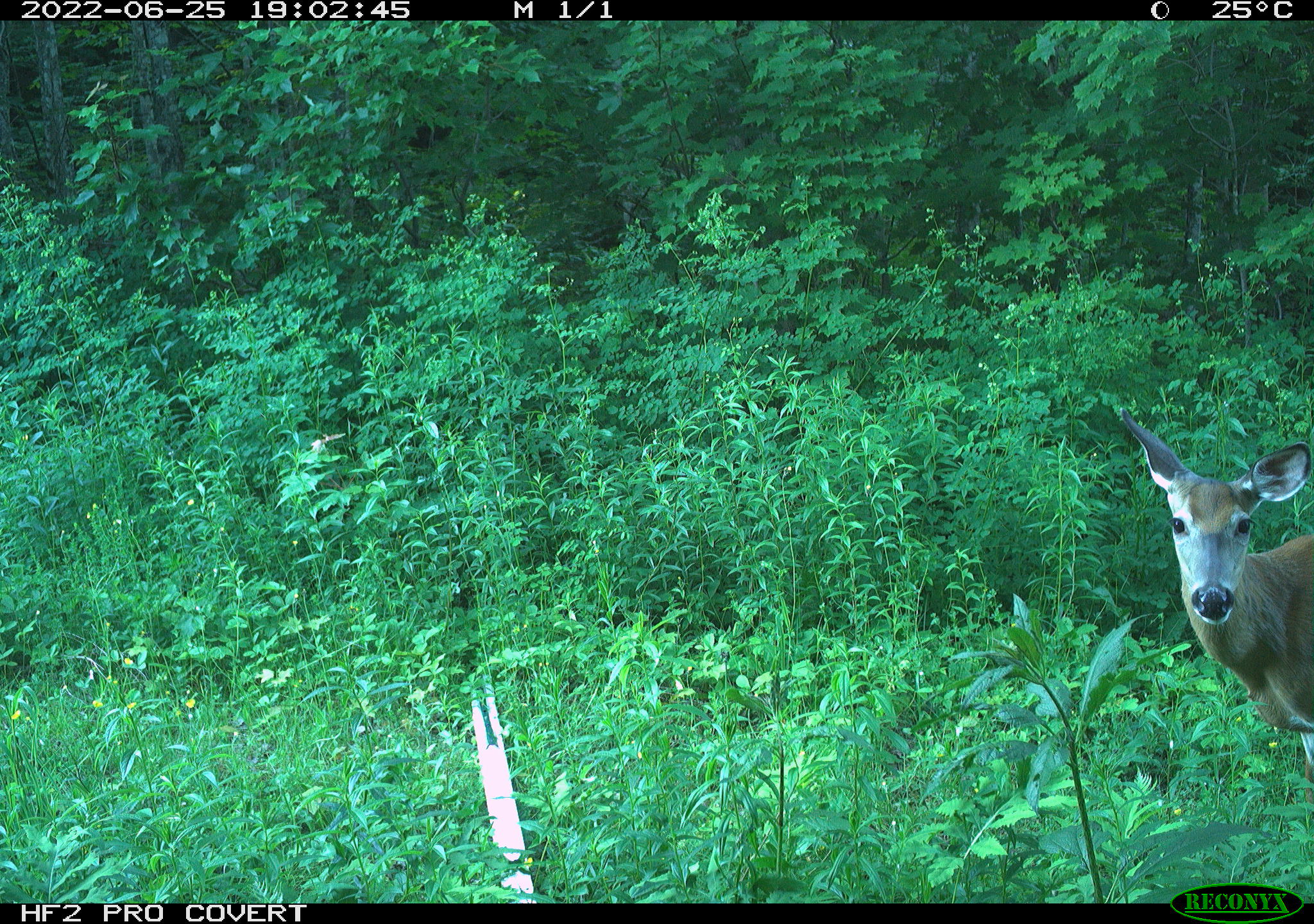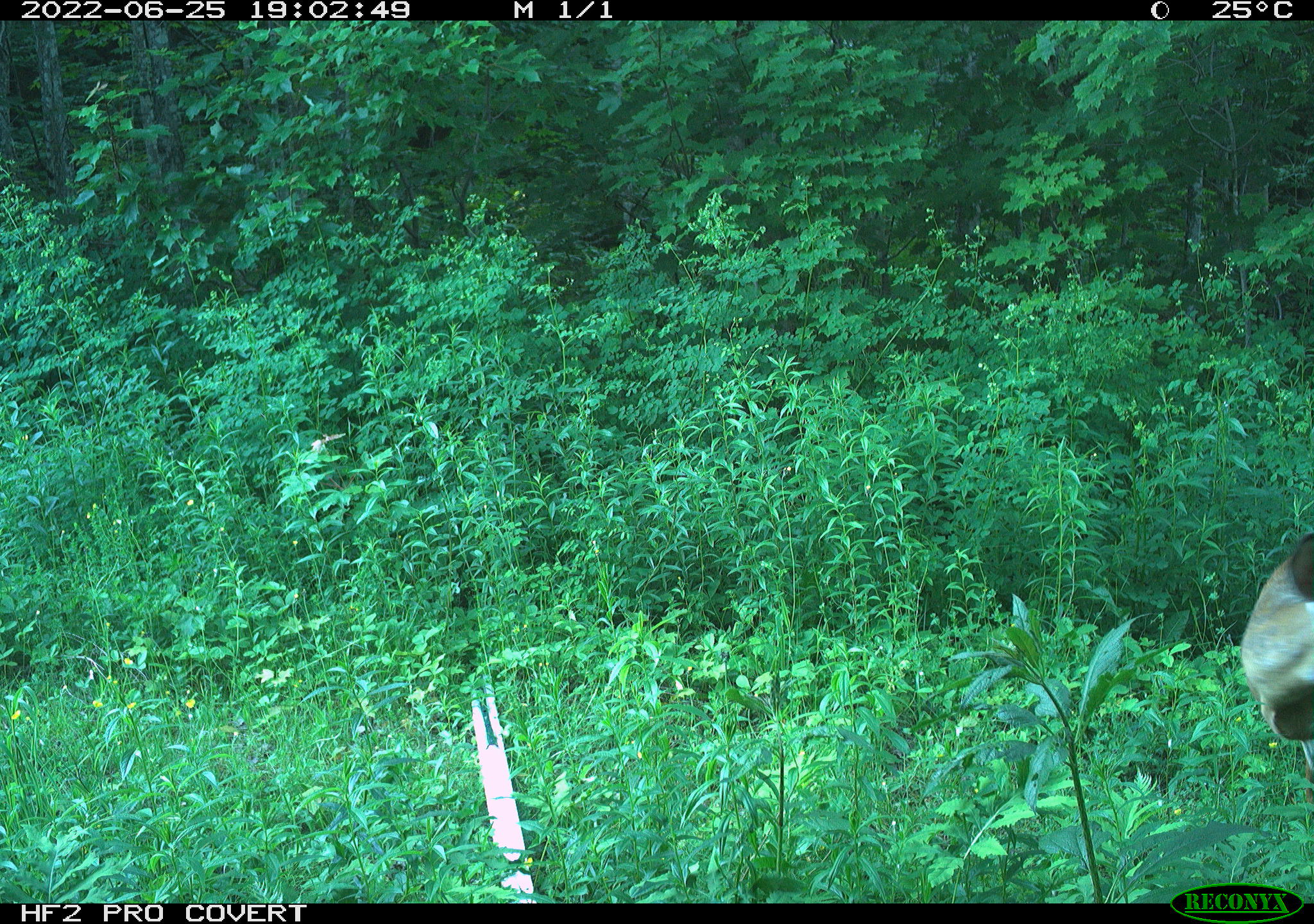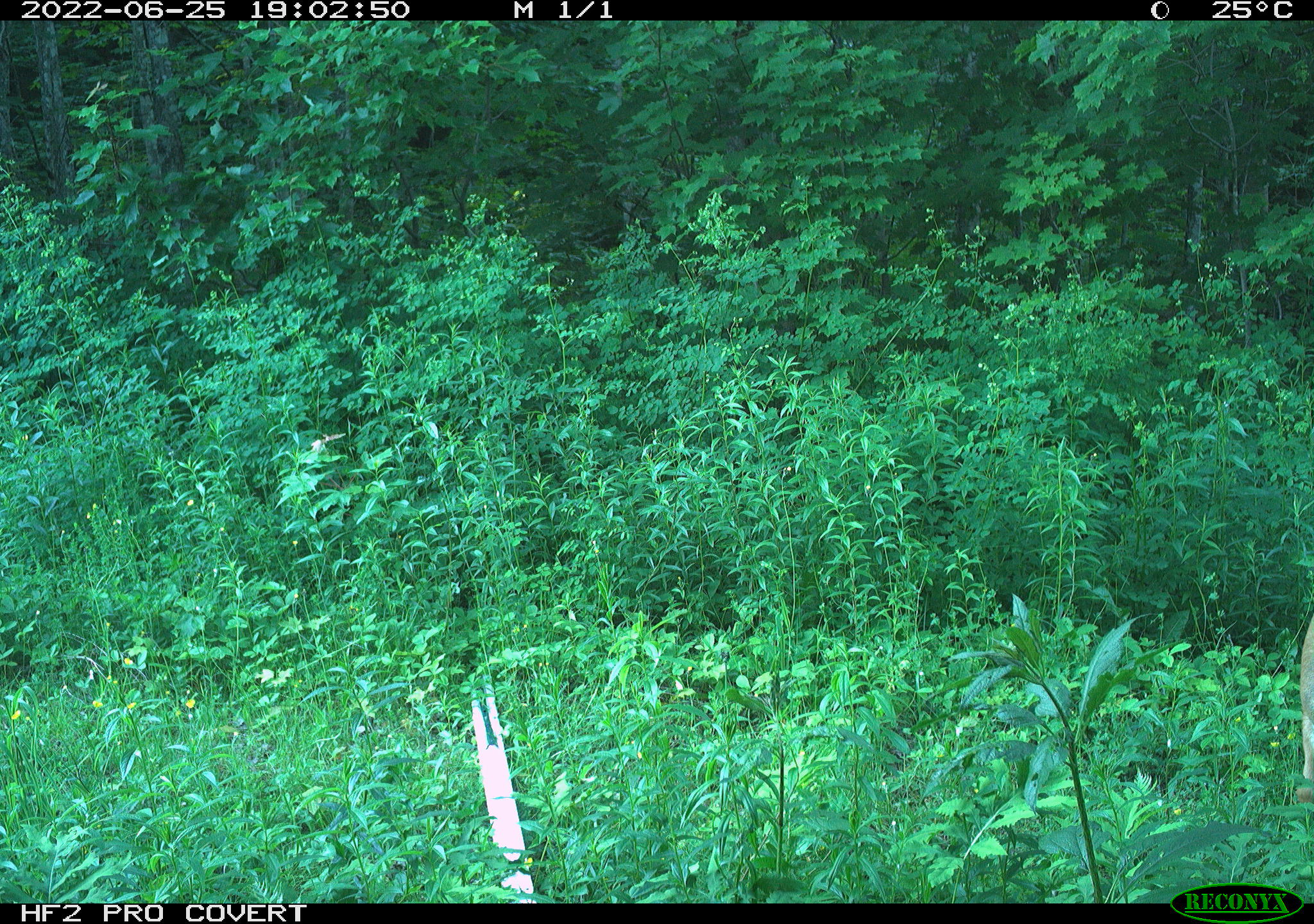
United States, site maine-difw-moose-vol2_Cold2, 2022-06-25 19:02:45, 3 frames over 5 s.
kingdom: Animalia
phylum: Chordata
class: Mammalia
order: Artiodactyla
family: Cervidae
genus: Odocoileus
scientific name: Odocoileus virginianus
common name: white-tailed deer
White-tailed deer (Odocoileus virginianus).